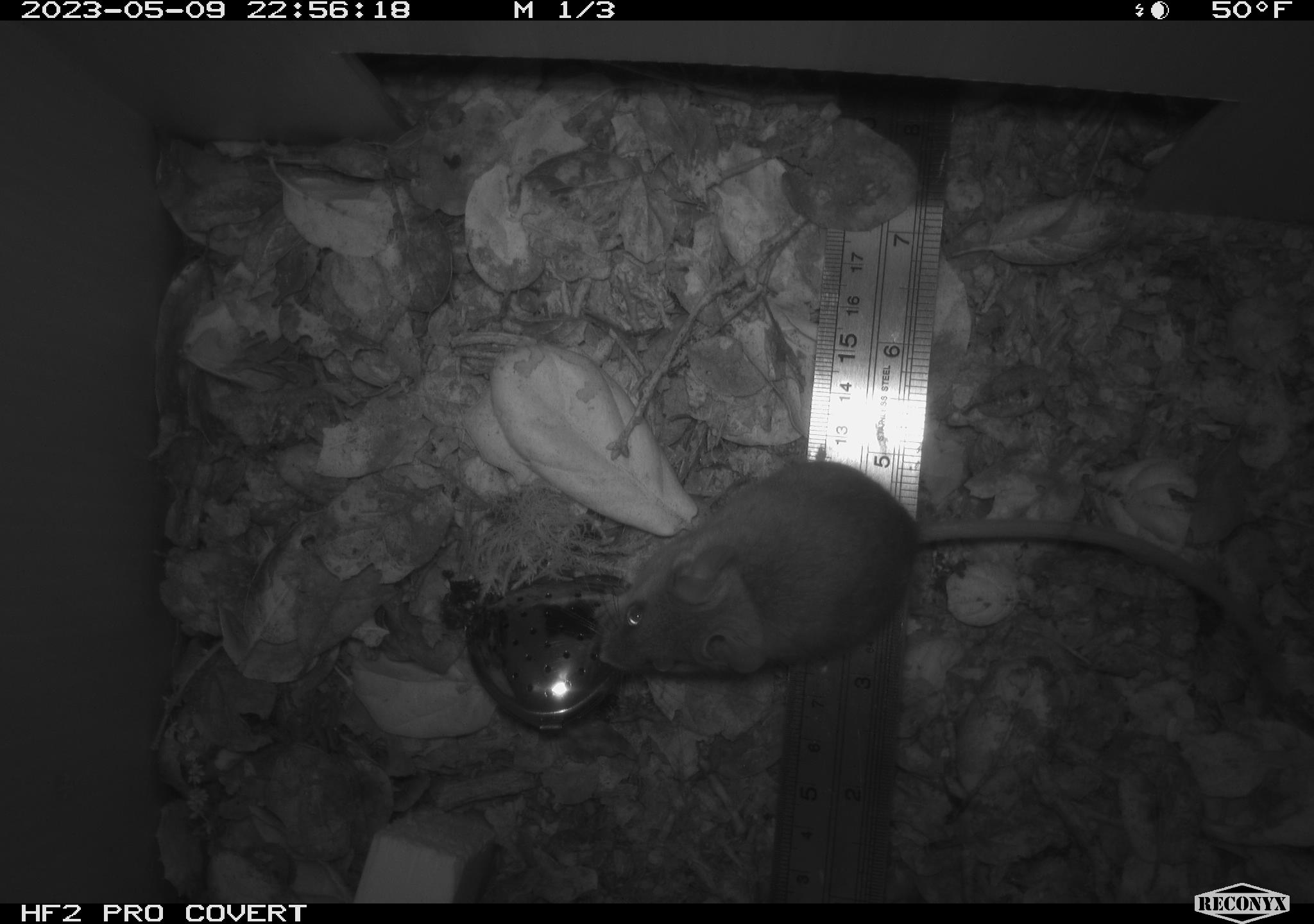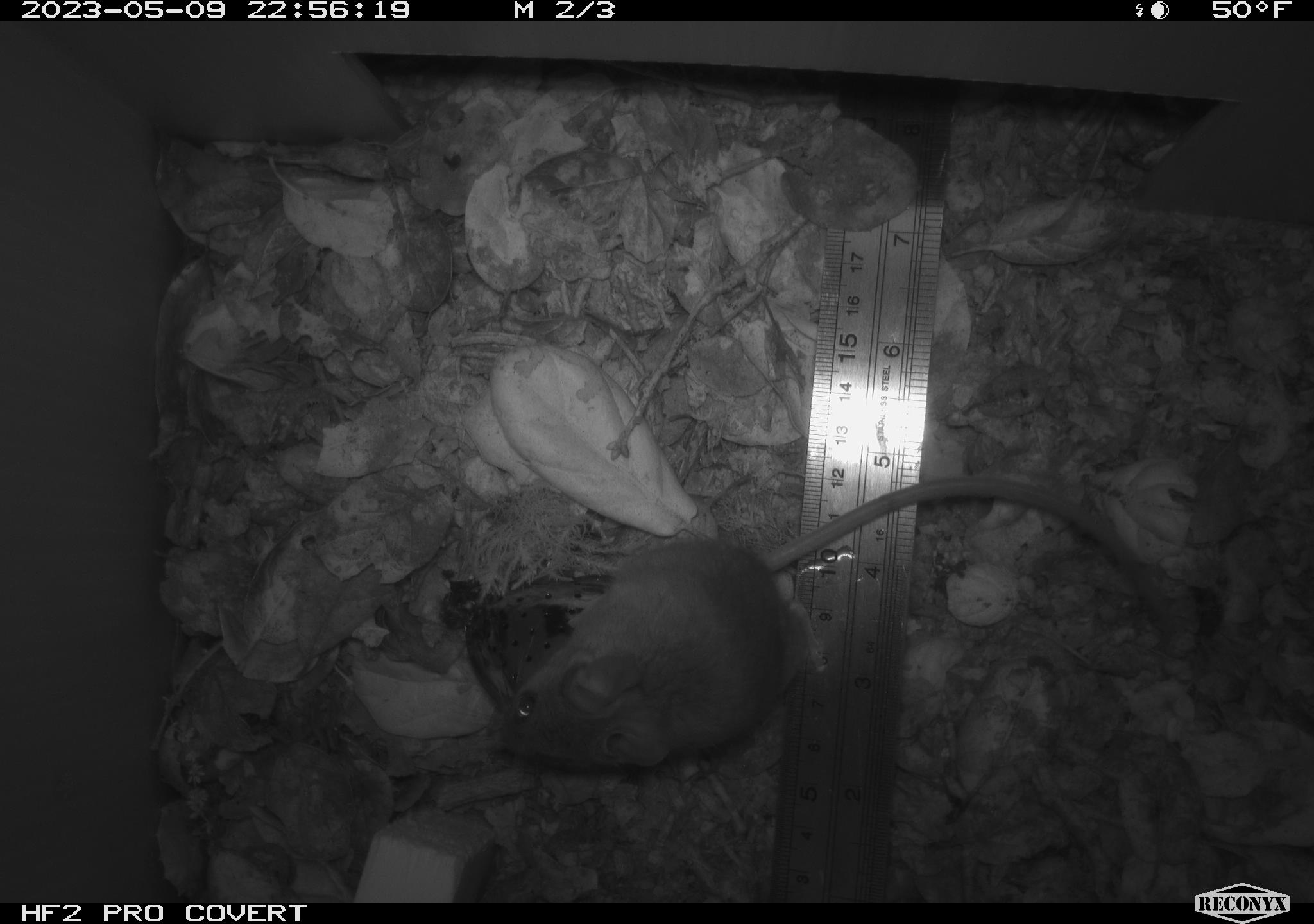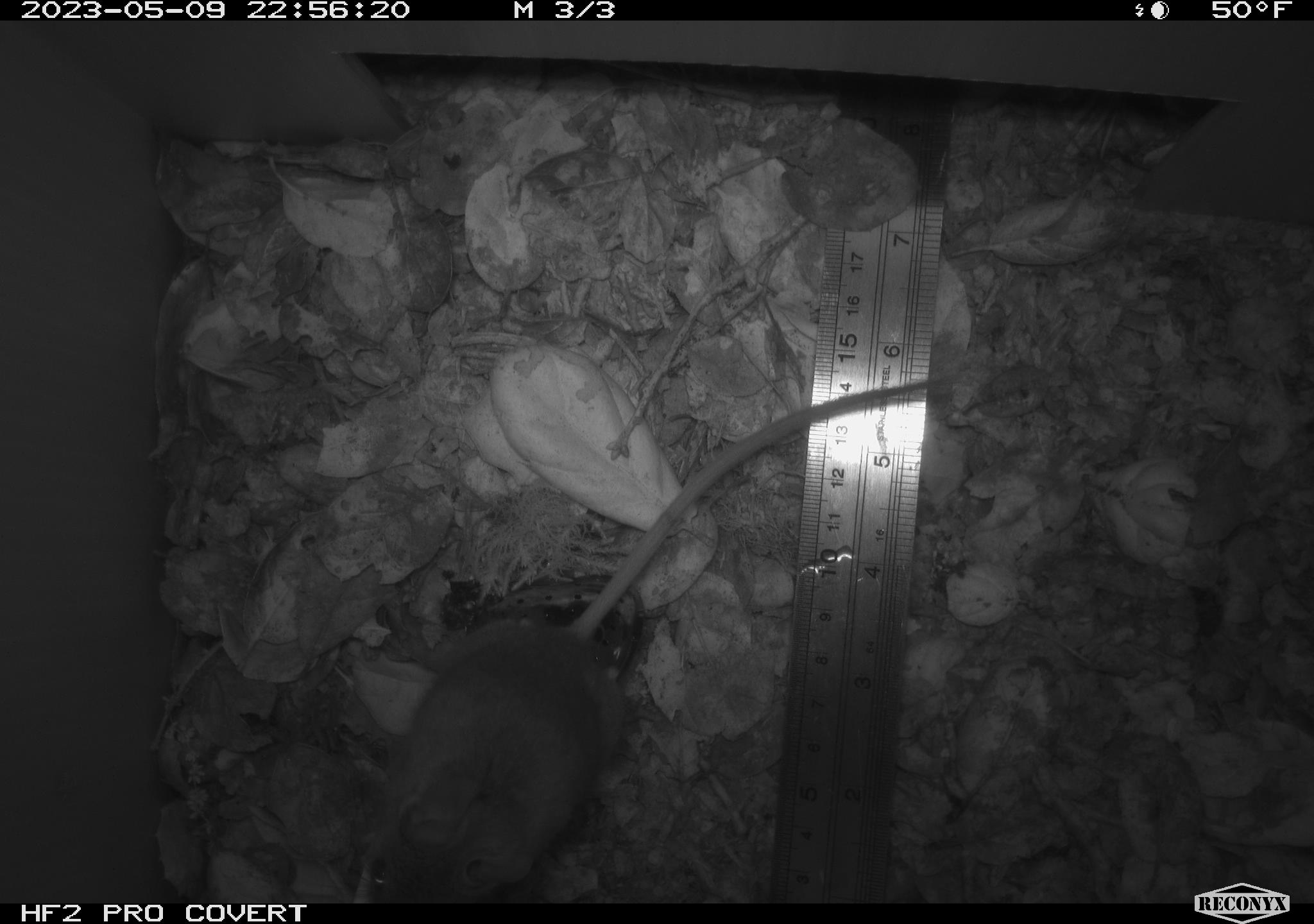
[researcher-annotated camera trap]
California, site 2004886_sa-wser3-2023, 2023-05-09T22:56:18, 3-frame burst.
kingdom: Animalia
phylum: Chordata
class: Mammalia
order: Rodentia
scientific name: Rodentia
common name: mouse species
Mouse species (Rodentia).